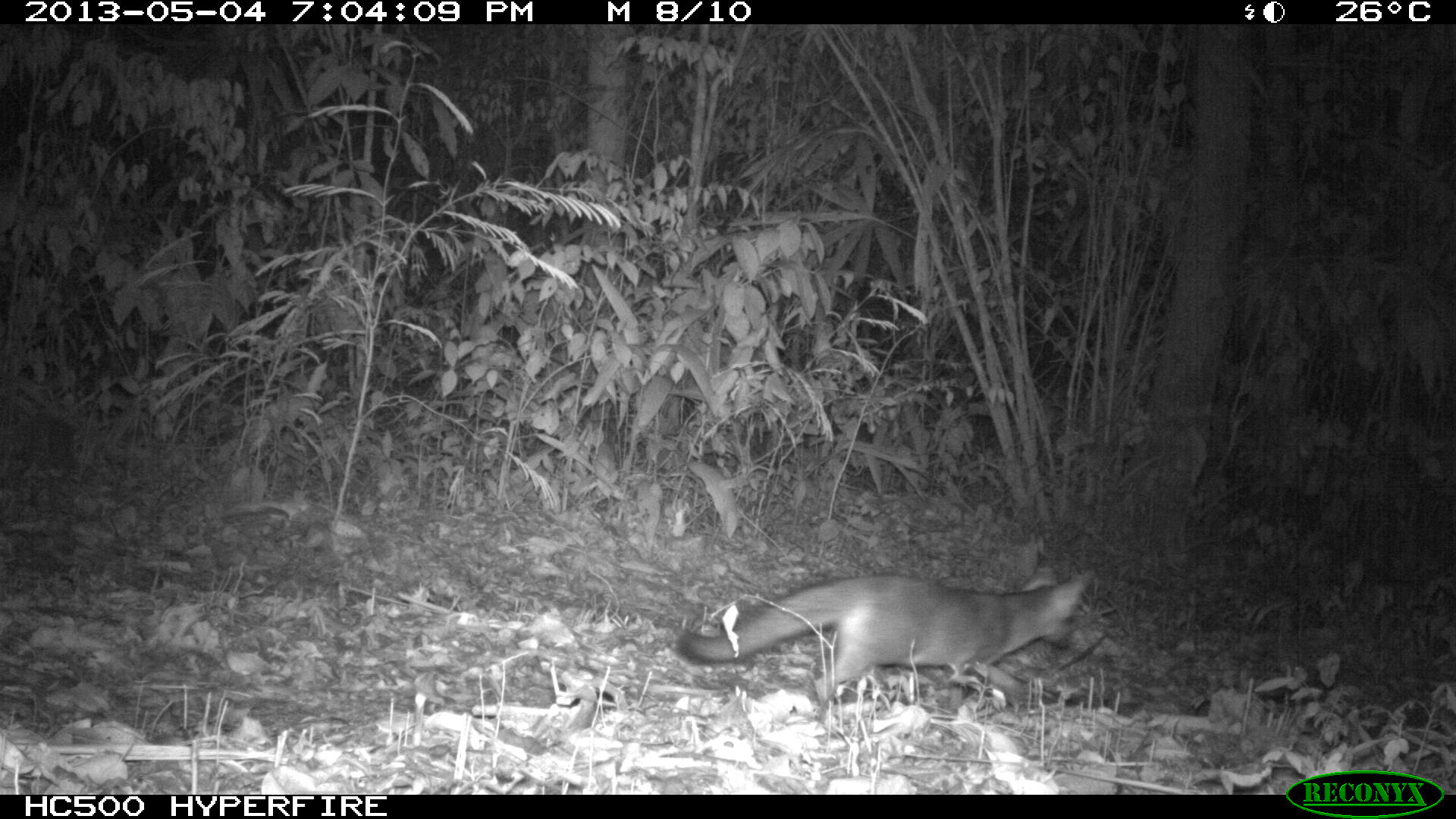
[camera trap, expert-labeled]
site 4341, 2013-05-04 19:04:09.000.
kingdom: Animalia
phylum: Chordata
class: Mammalia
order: Carnivora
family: Canidae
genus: Urocyon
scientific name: Urocyon cinereoargenteus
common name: gray fox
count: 1